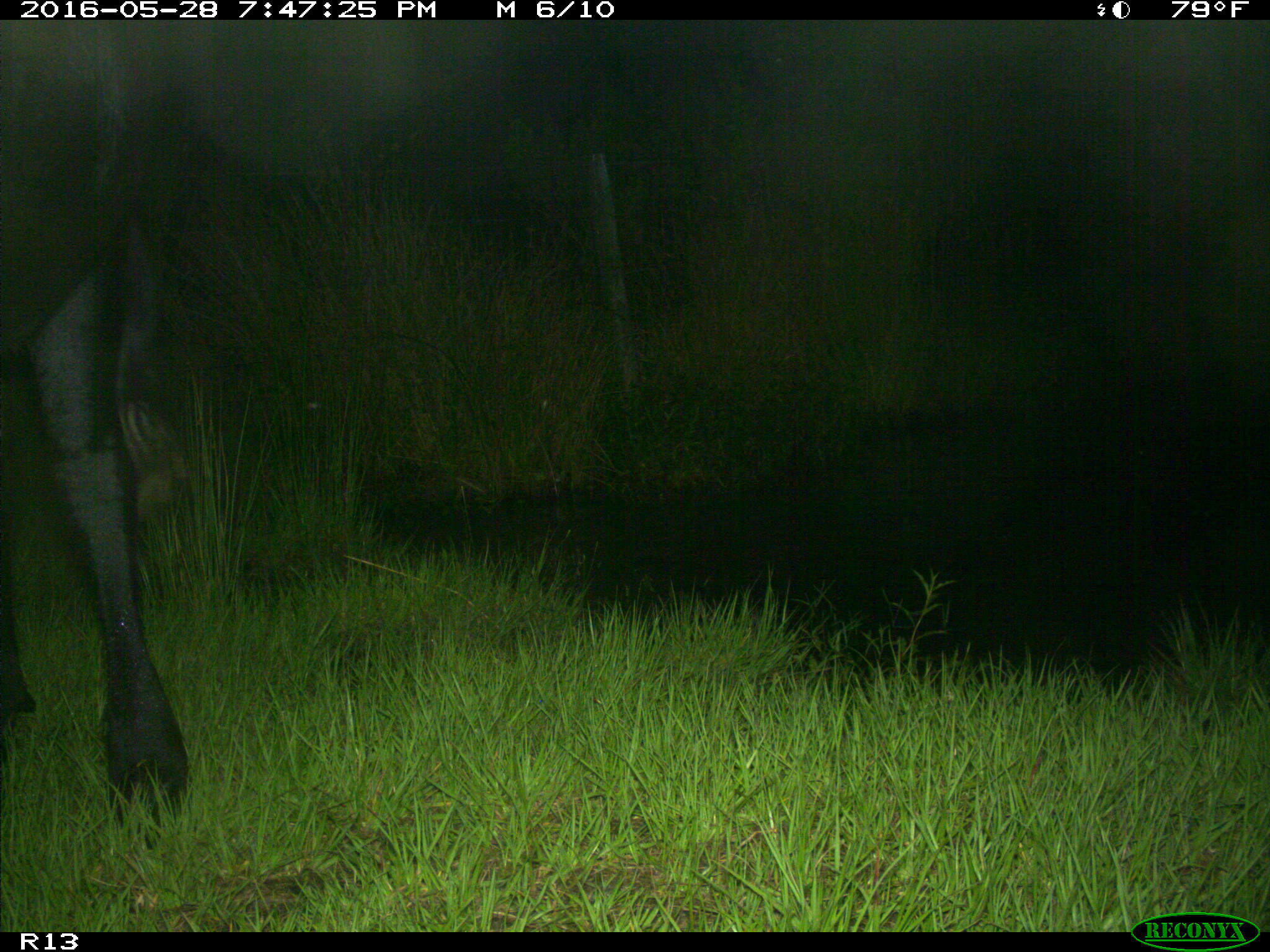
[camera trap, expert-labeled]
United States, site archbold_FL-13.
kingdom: Animalia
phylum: Chordata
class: Mammalia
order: Artiodactyla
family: Bovidae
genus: Bos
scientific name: Bos taurus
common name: domestic cow